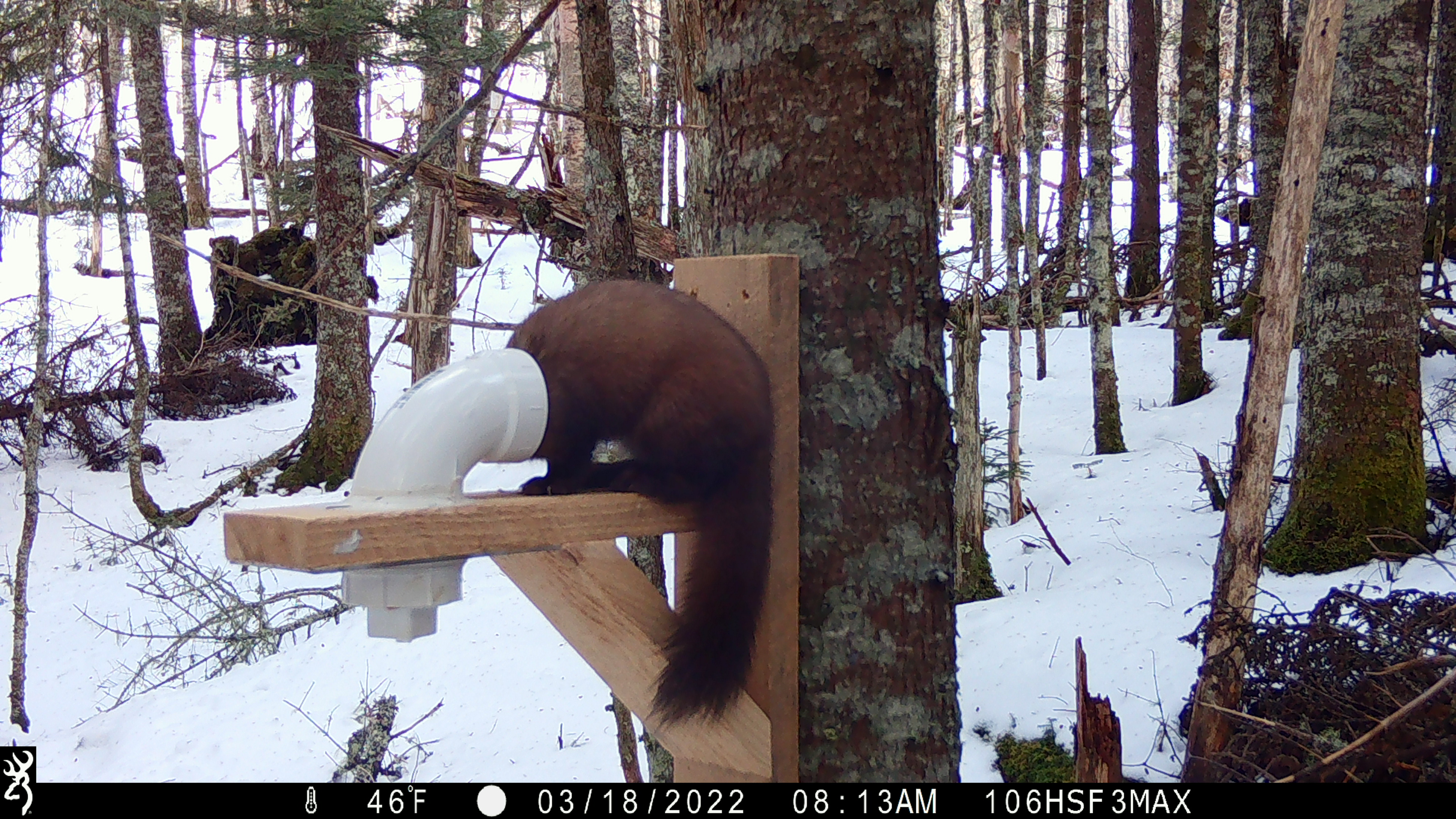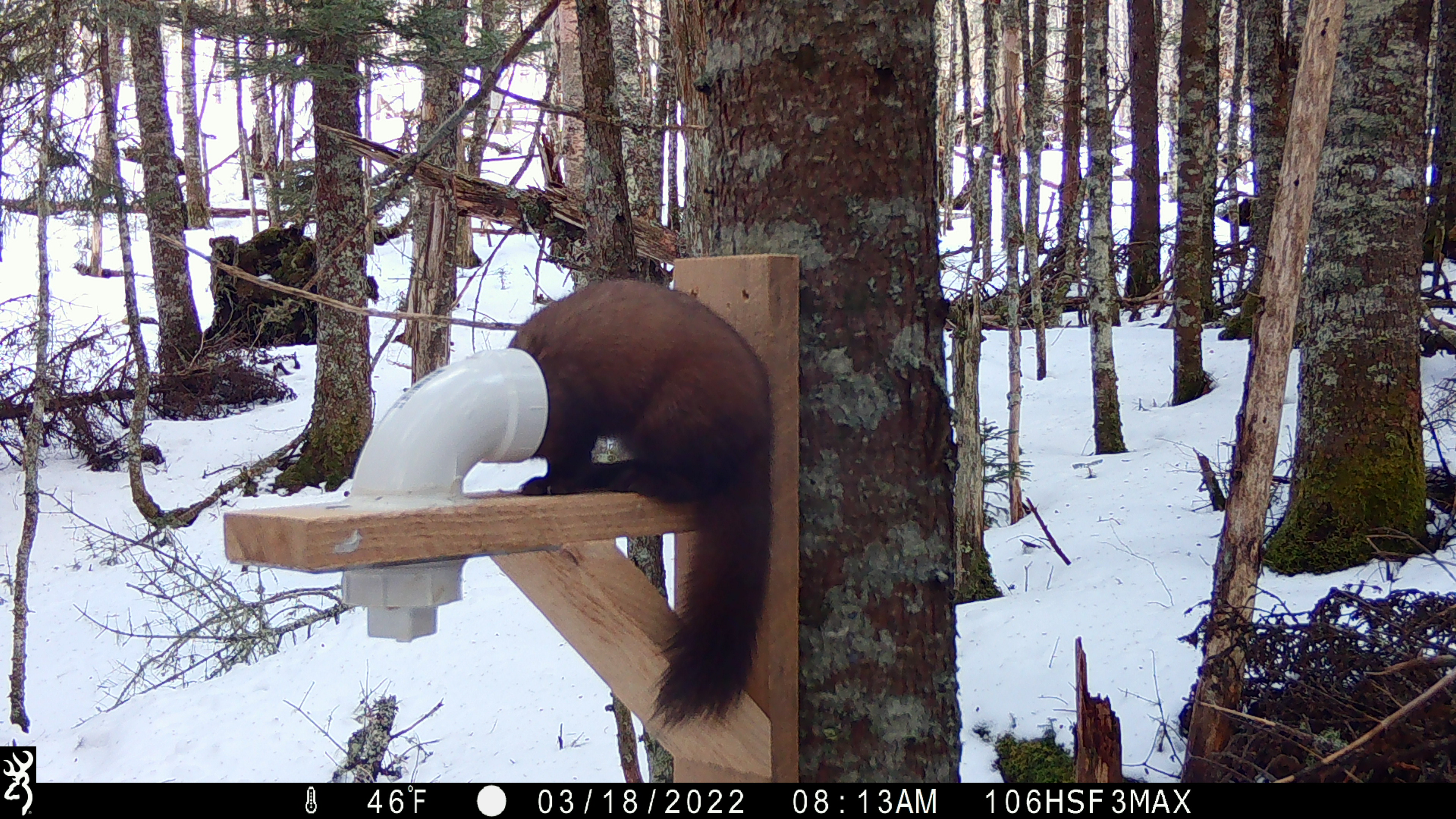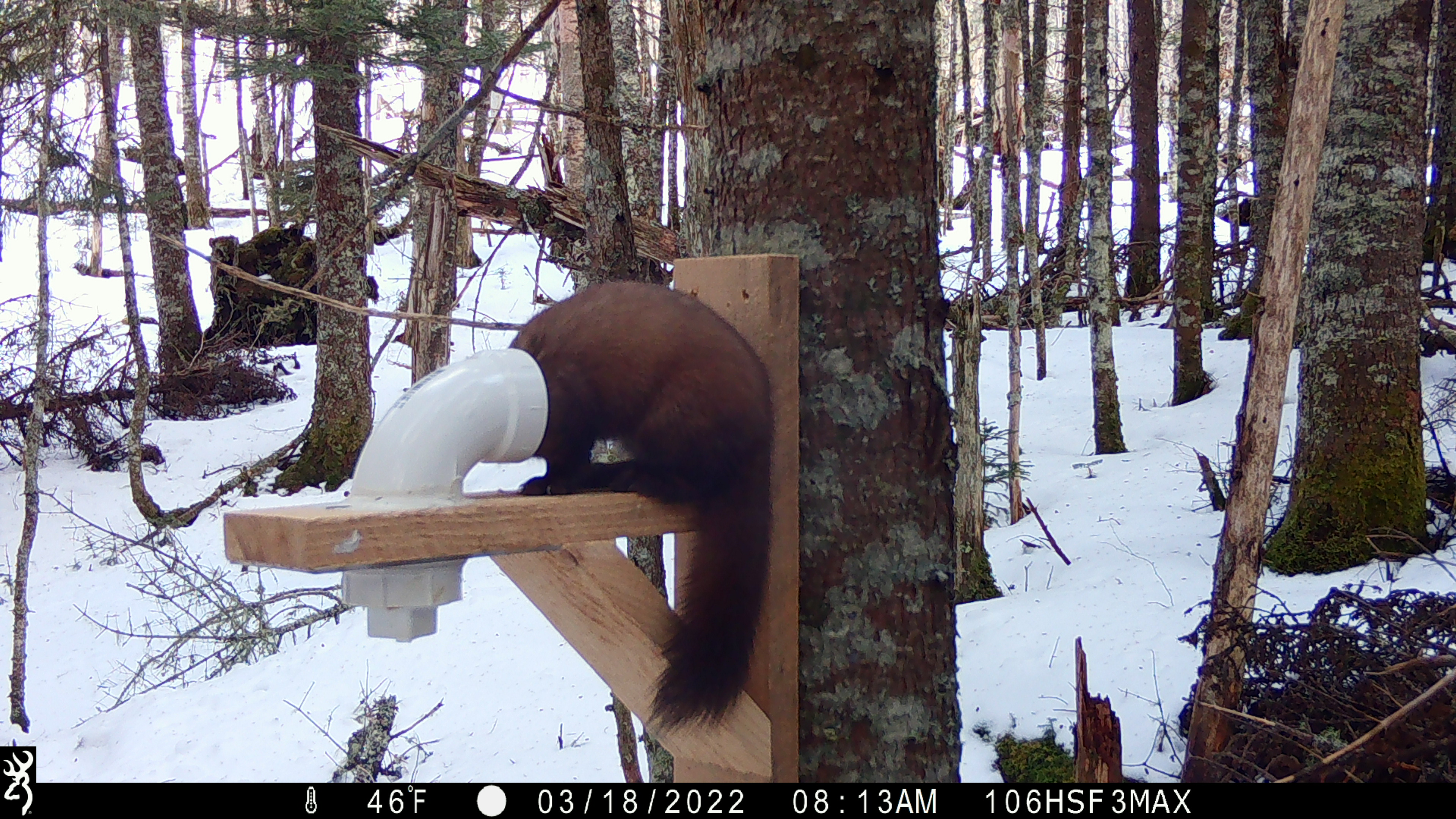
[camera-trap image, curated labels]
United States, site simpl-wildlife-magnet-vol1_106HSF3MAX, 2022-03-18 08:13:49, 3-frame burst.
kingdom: Animalia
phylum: Chordata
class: Mammalia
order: Carnivora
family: Mustelidae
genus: Martes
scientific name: Martes americana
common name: american marten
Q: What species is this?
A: American marten (Martes americana).